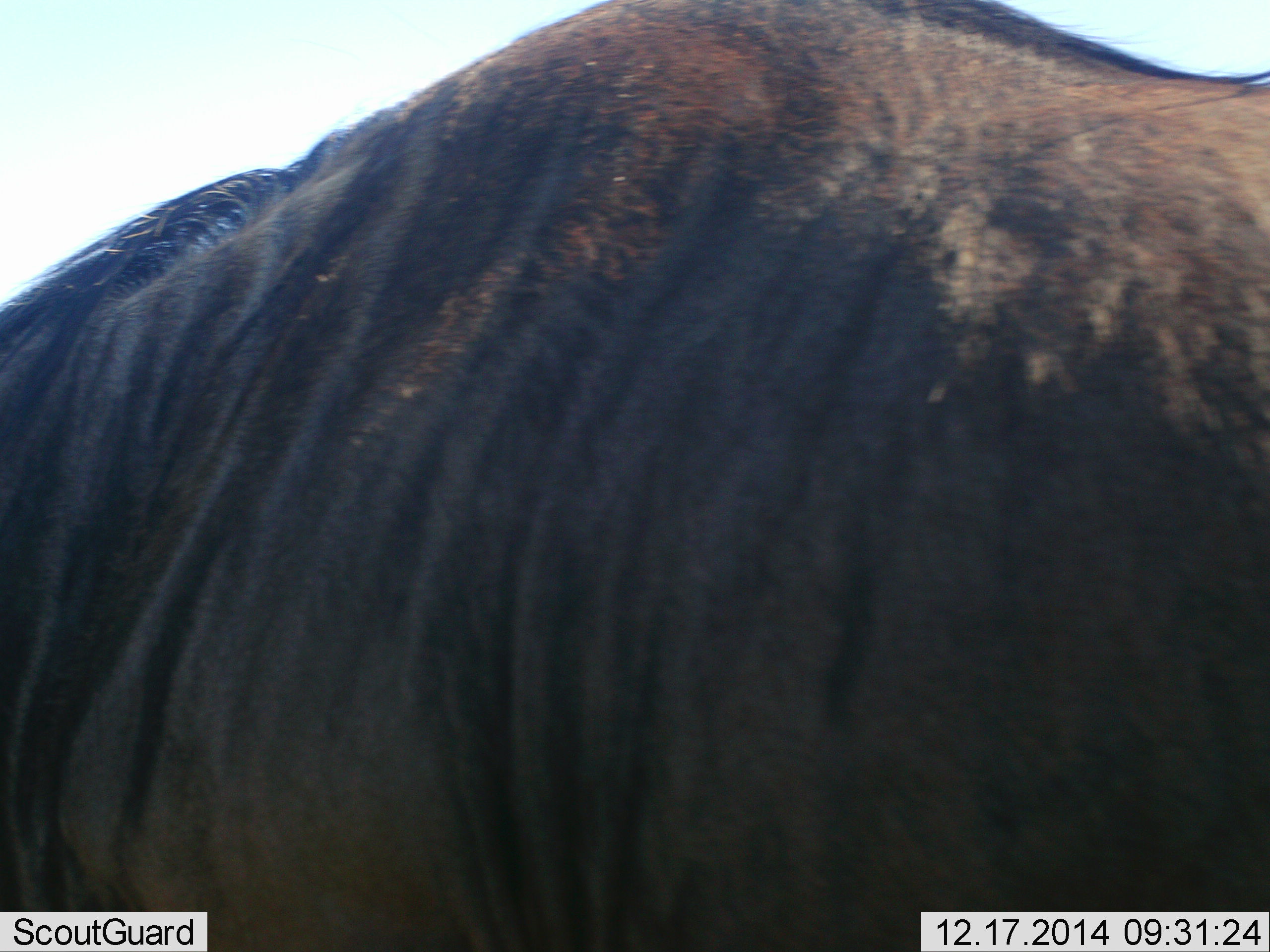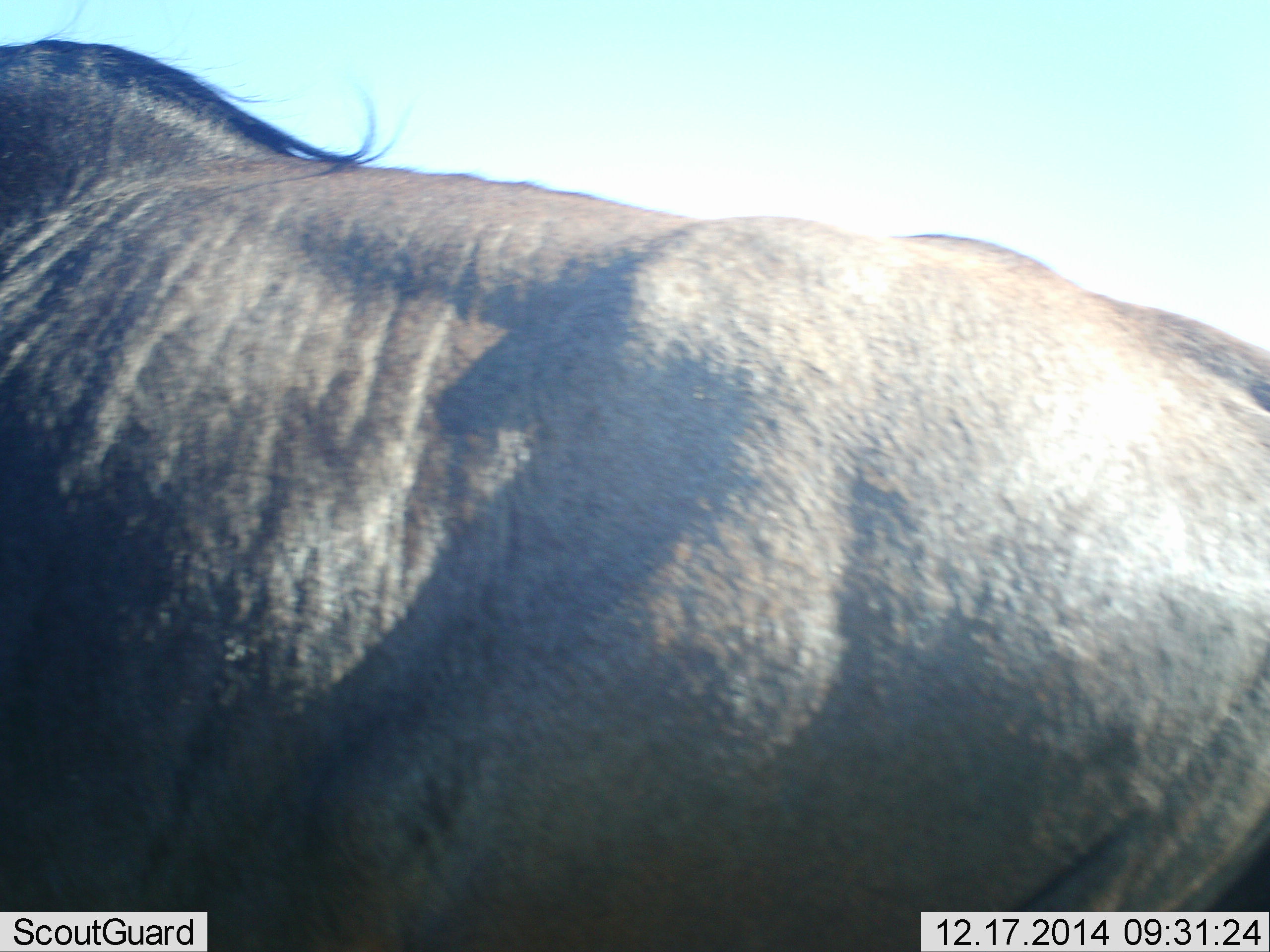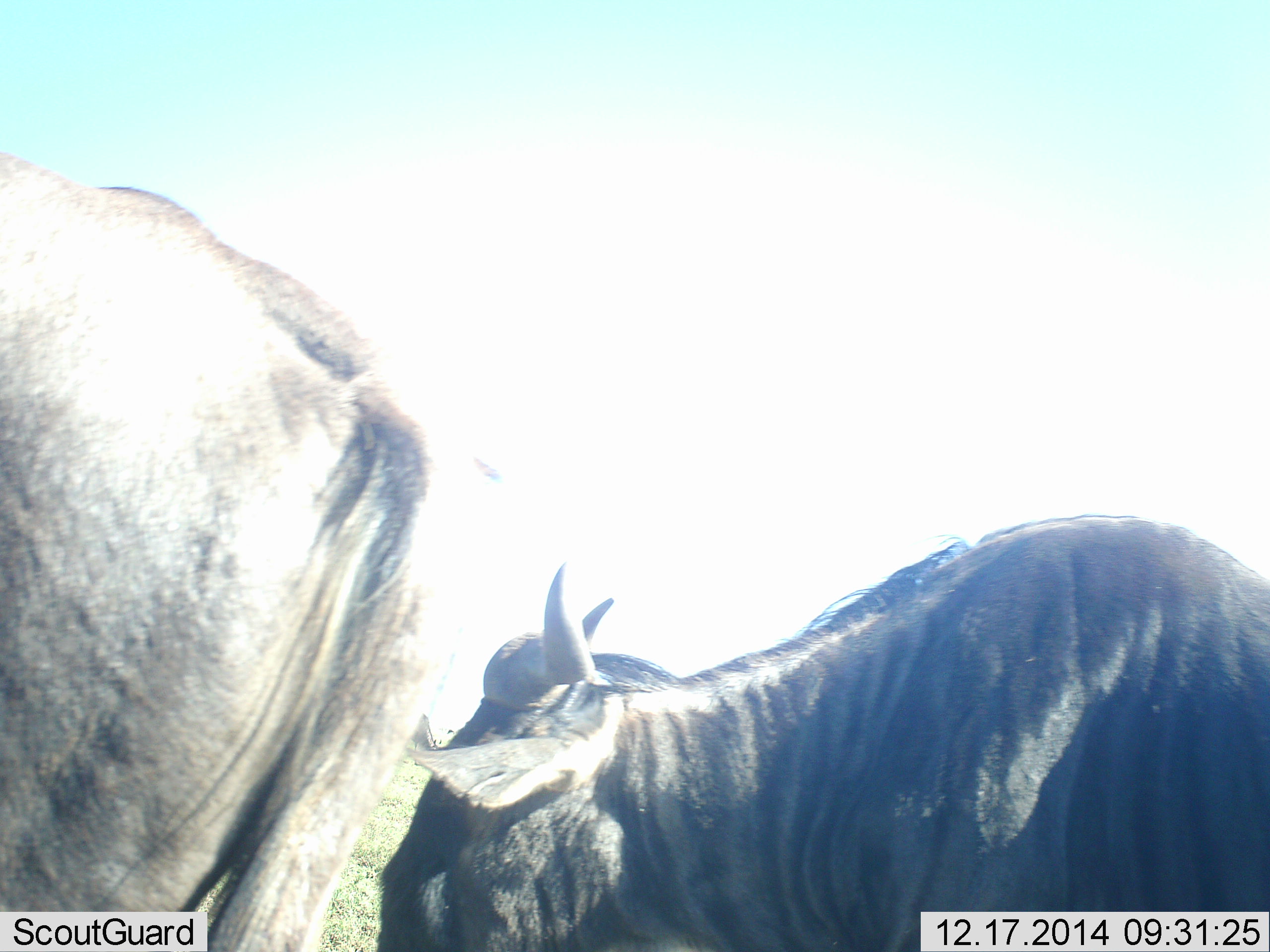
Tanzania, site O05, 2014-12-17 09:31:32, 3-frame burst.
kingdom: Animalia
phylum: Chordata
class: Mammalia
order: Artiodactyla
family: Bovidae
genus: Connochaetes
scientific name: Connochaetes taurinus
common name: blue wildebeest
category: wildebeest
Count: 2.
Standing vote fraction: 40%.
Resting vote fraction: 0%.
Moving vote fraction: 80%.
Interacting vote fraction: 0%.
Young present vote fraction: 10%.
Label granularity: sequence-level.